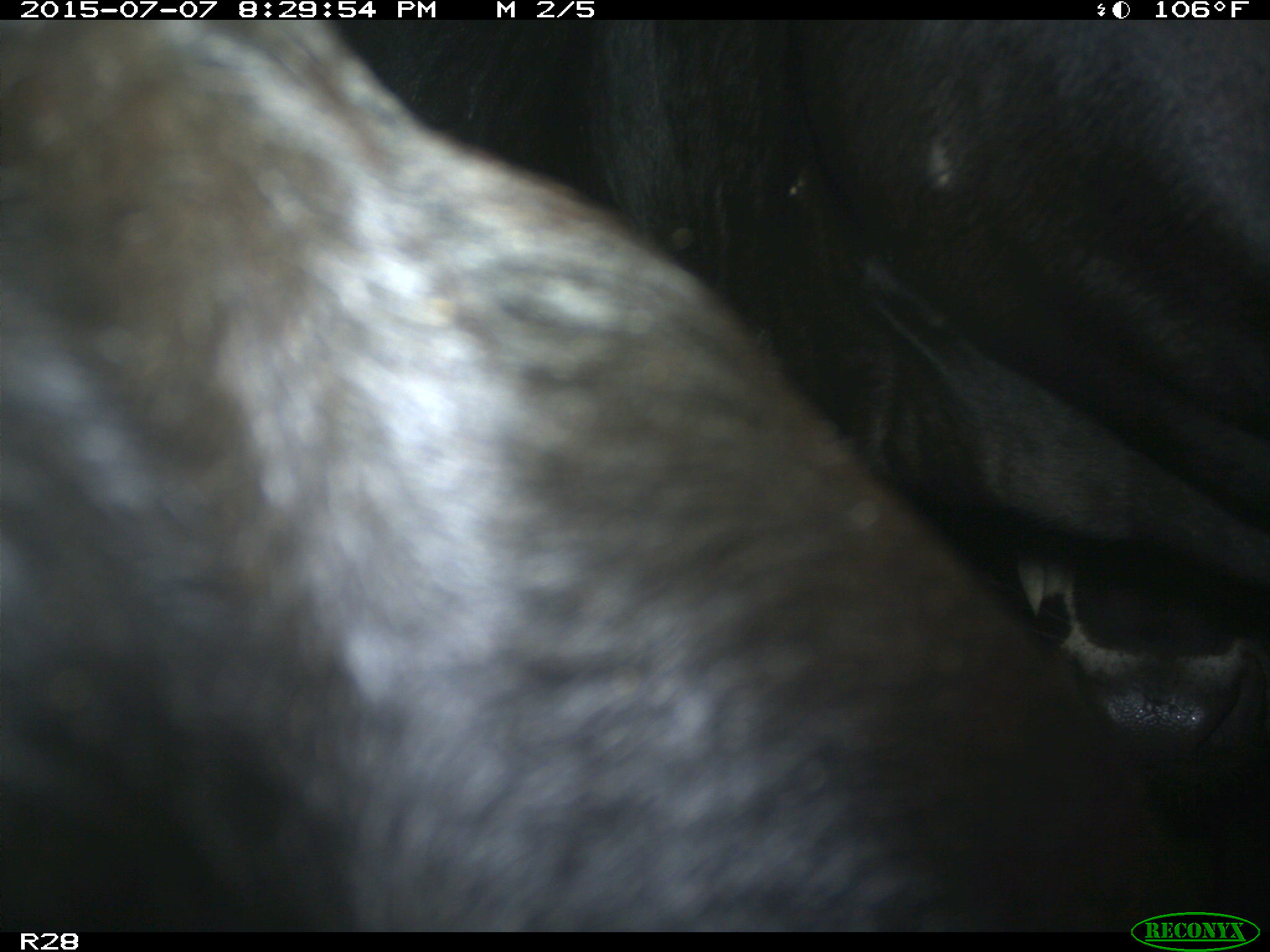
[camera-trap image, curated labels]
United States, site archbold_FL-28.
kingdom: Animalia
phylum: Chordata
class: Mammalia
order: Artiodactyla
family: Bovidae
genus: Bos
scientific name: Bos taurus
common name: domestic cow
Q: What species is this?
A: Bos taurus (domestic cow).